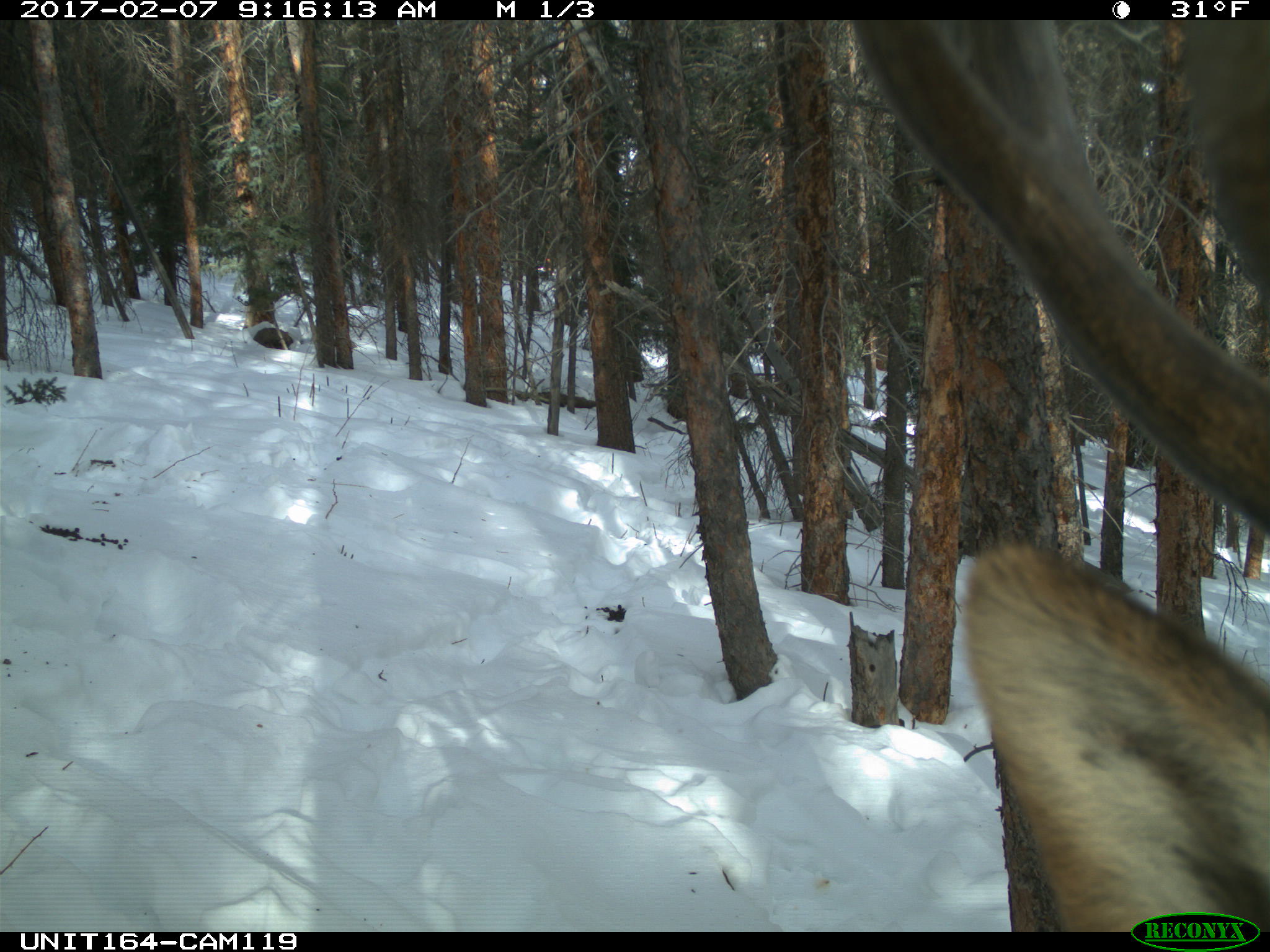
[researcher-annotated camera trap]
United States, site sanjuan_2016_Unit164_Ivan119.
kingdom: Animalia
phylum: Chordata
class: Mammalia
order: Artiodactyla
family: Cervidae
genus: Cervus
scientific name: Cervus elaphus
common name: red deer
Cervus elaphus (red deer).